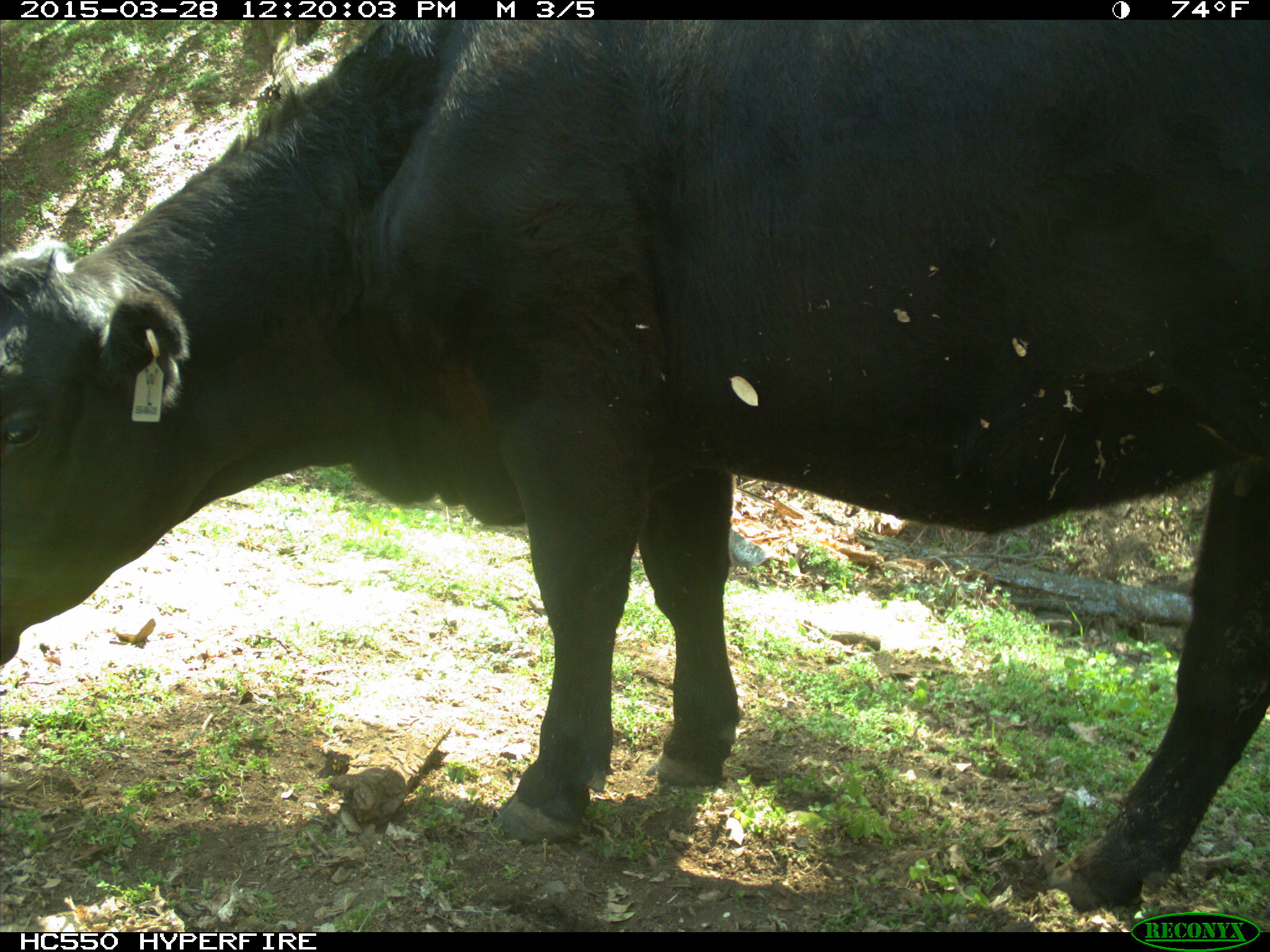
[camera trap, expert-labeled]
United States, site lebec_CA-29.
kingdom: Animalia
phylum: Chordata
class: Mammalia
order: Artiodactyla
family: Bovidae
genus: Bos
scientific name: Bos taurus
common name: domestic cow